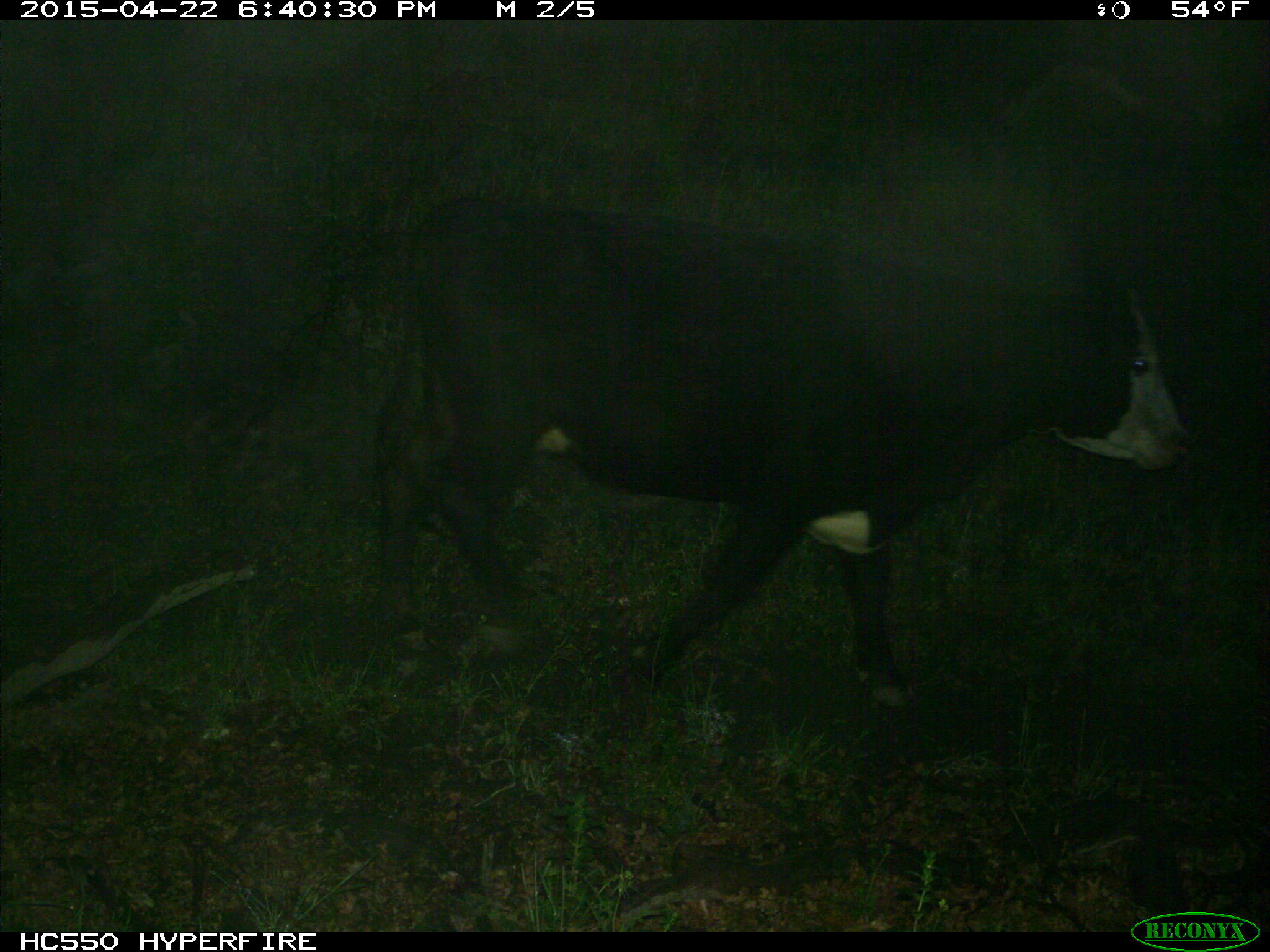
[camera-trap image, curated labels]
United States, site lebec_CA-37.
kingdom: Animalia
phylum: Chordata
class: Mammalia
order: Artiodactyla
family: Bovidae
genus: Bos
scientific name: Bos taurus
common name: domestic cow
Bos taurus (domestic cow).